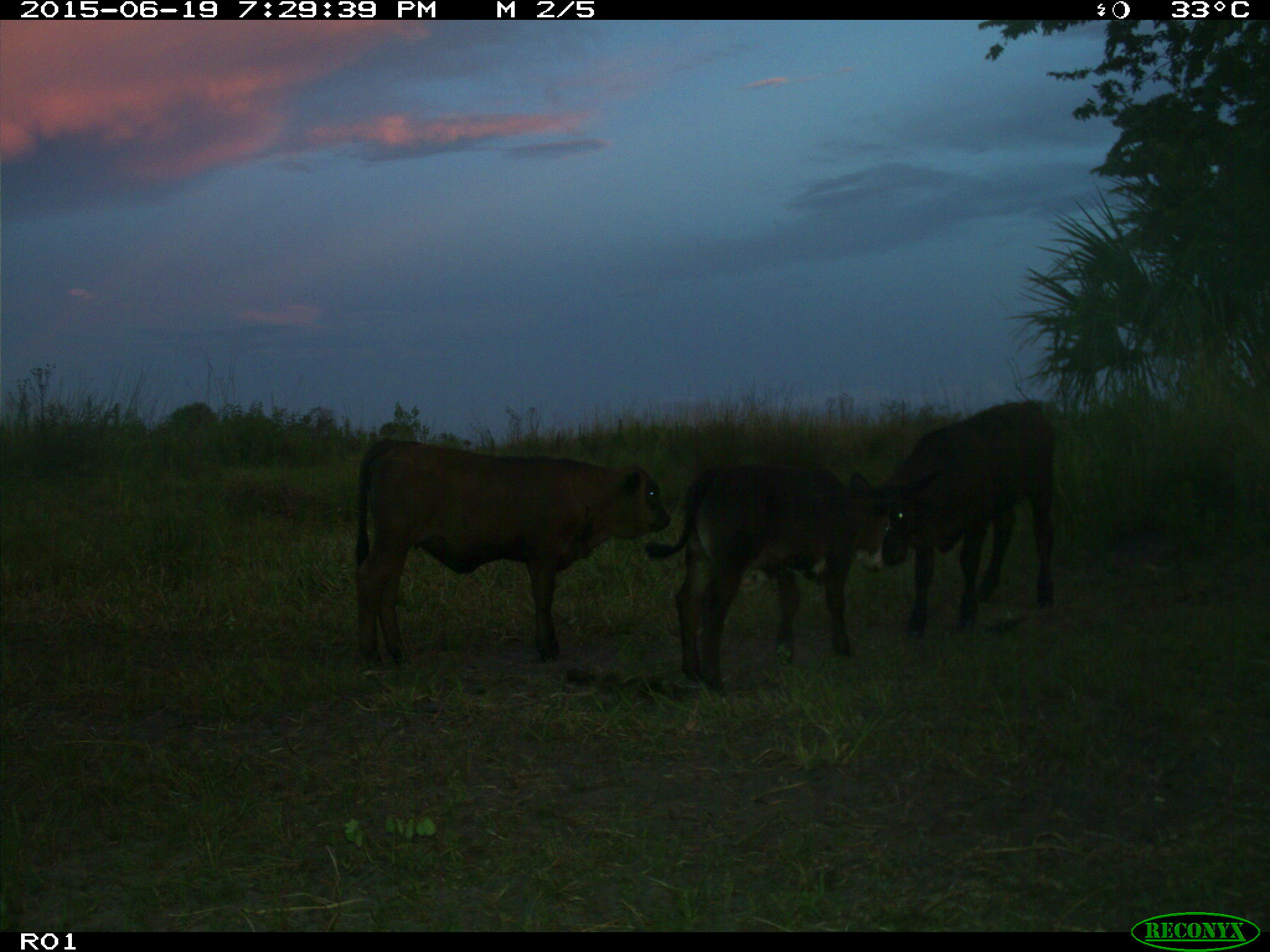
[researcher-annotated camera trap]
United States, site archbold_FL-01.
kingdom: Animalia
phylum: Chordata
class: Mammalia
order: Artiodactyla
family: Bovidae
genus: Bos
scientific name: Bos taurus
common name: domestic cow